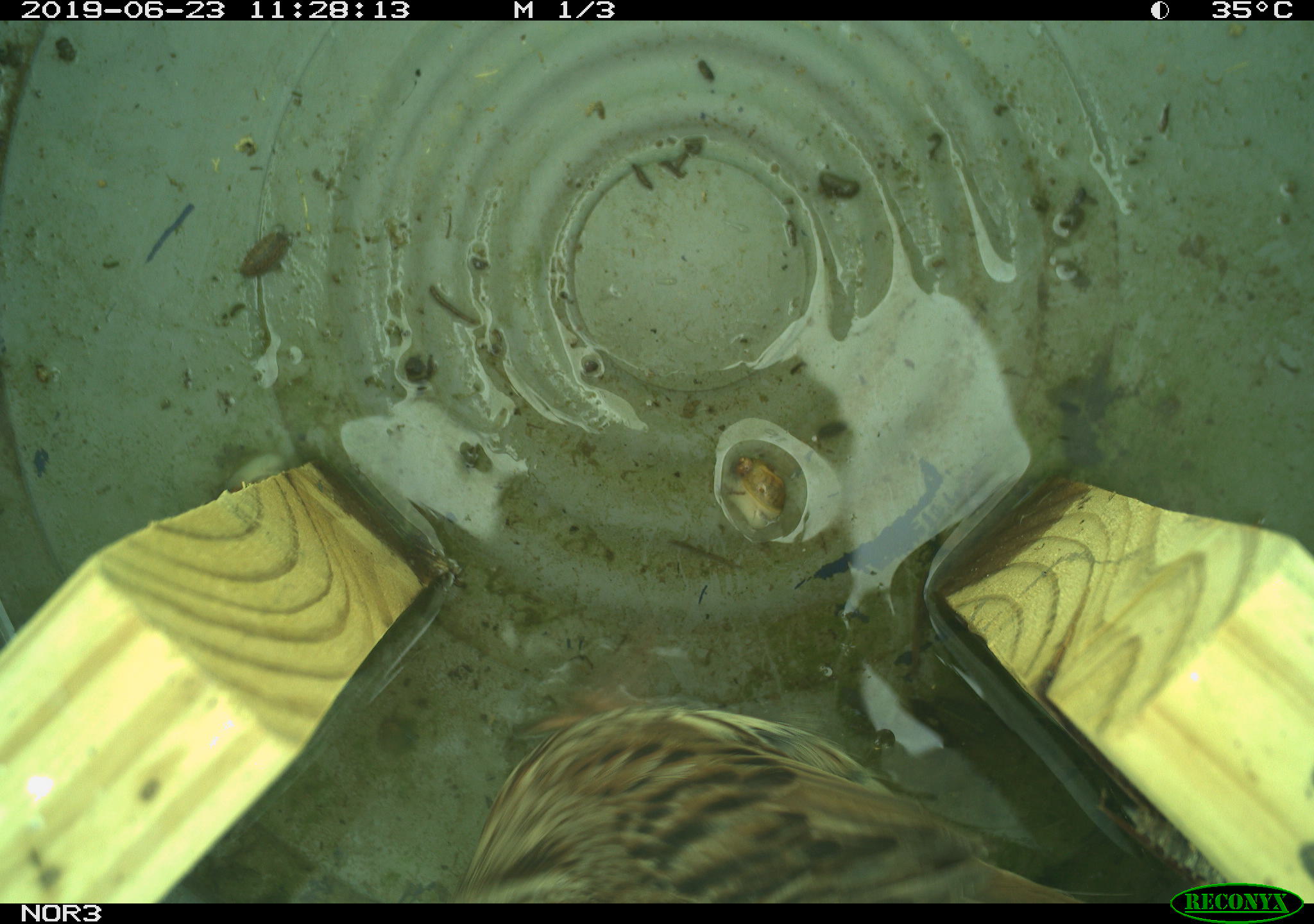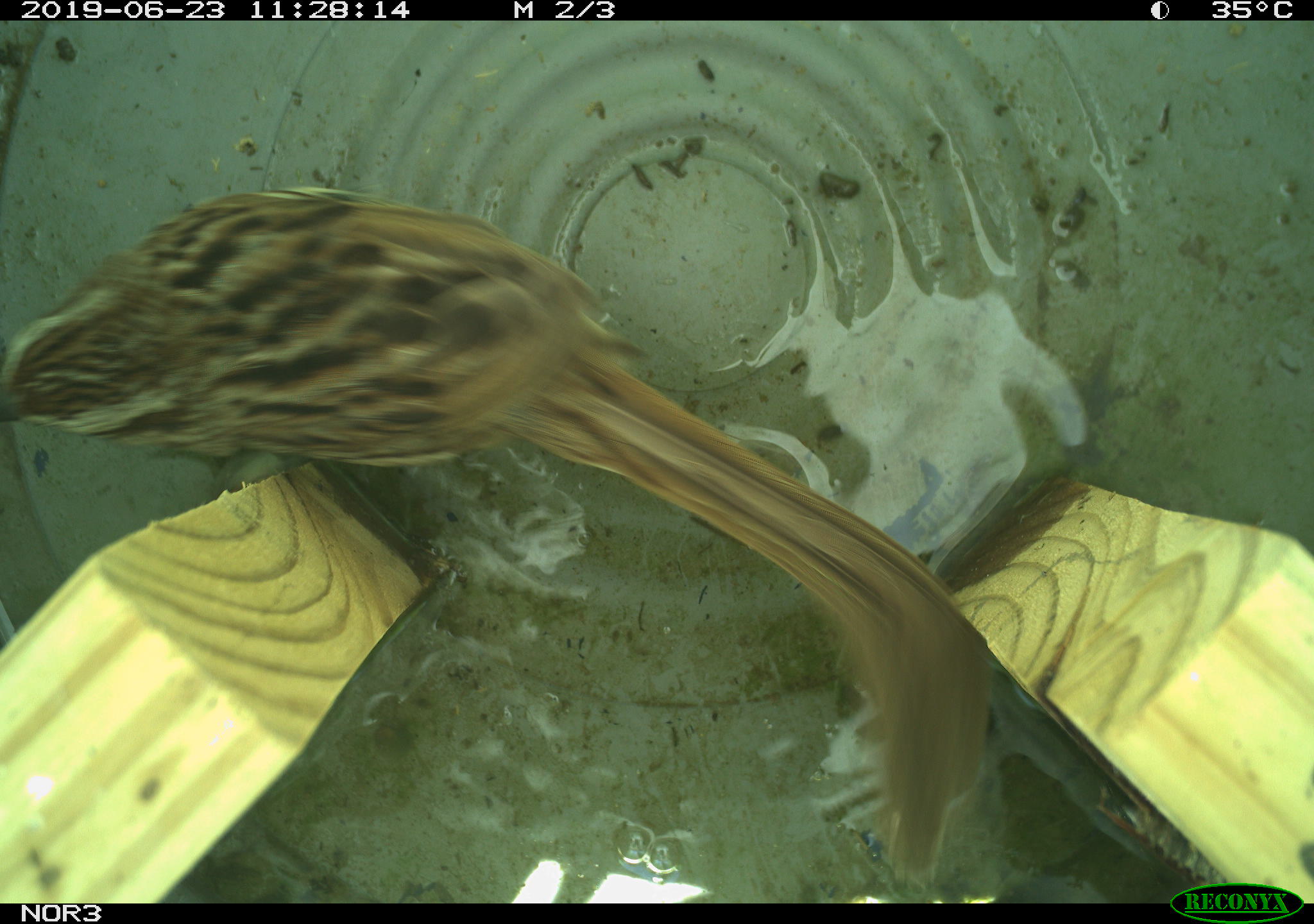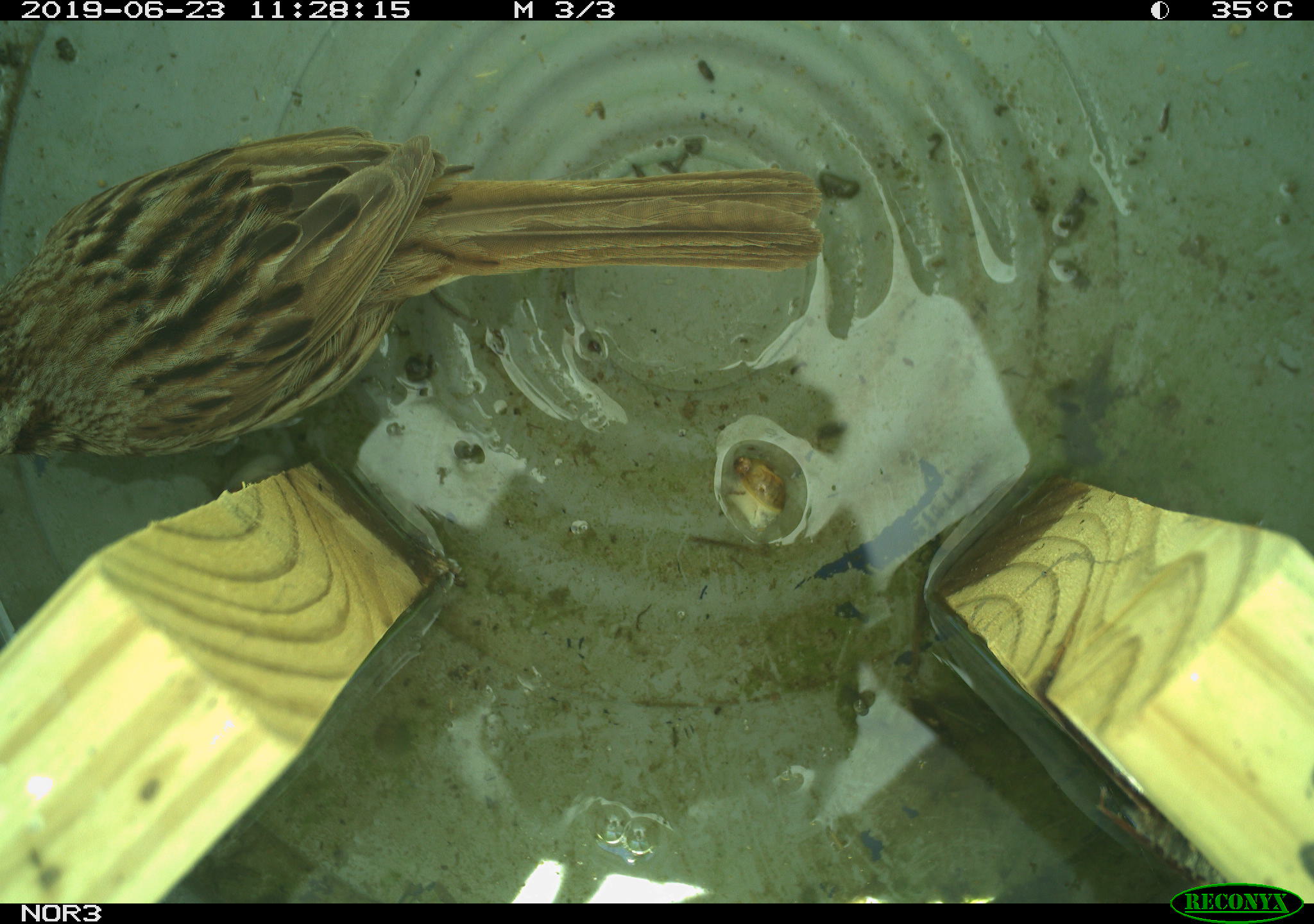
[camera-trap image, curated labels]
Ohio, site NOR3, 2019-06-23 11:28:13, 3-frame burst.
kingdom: Animalia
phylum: Chordata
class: Aves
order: Passeriformes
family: Passerellidae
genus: Melospiza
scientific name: Melospiza melodia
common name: song sparrow